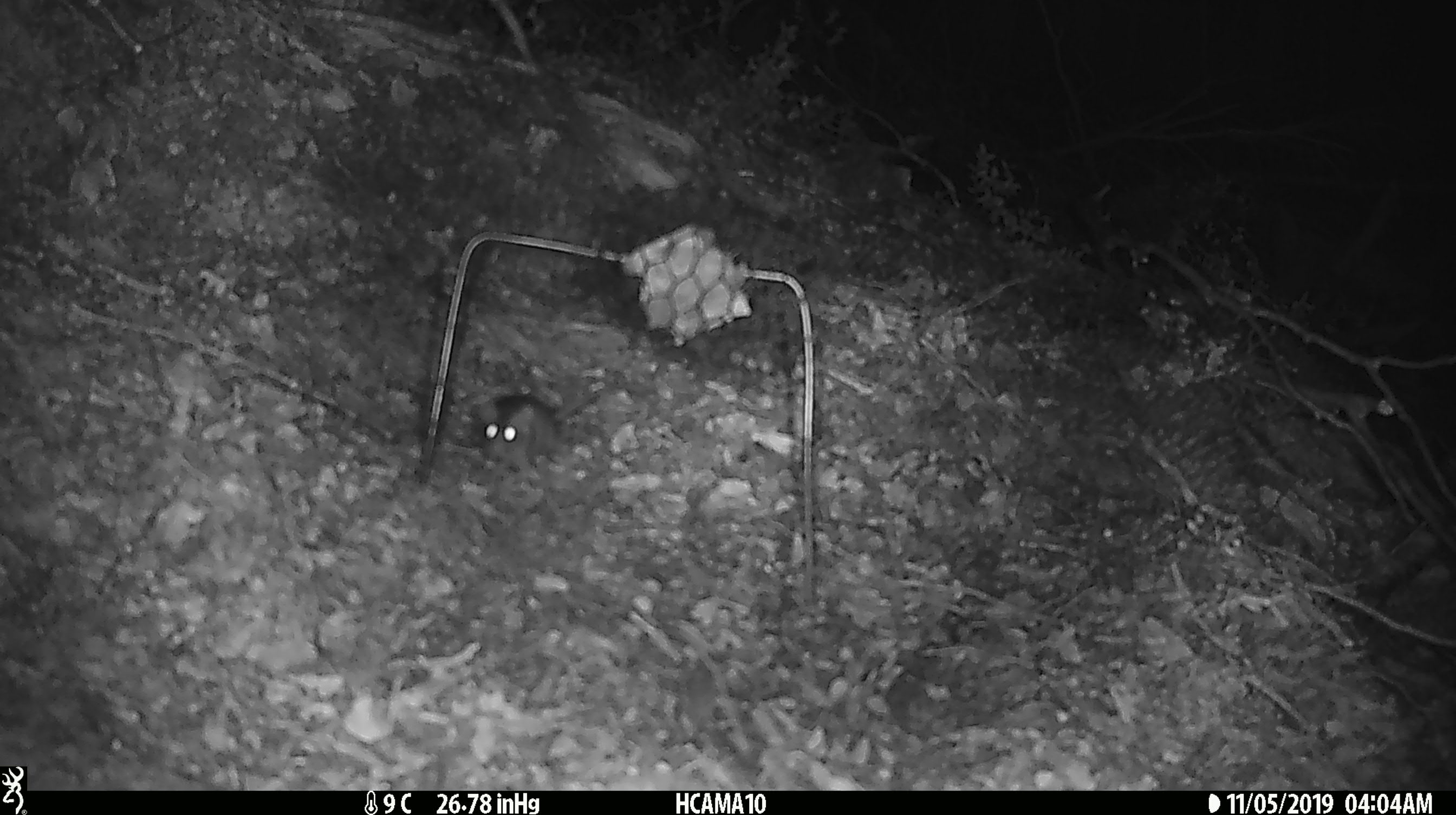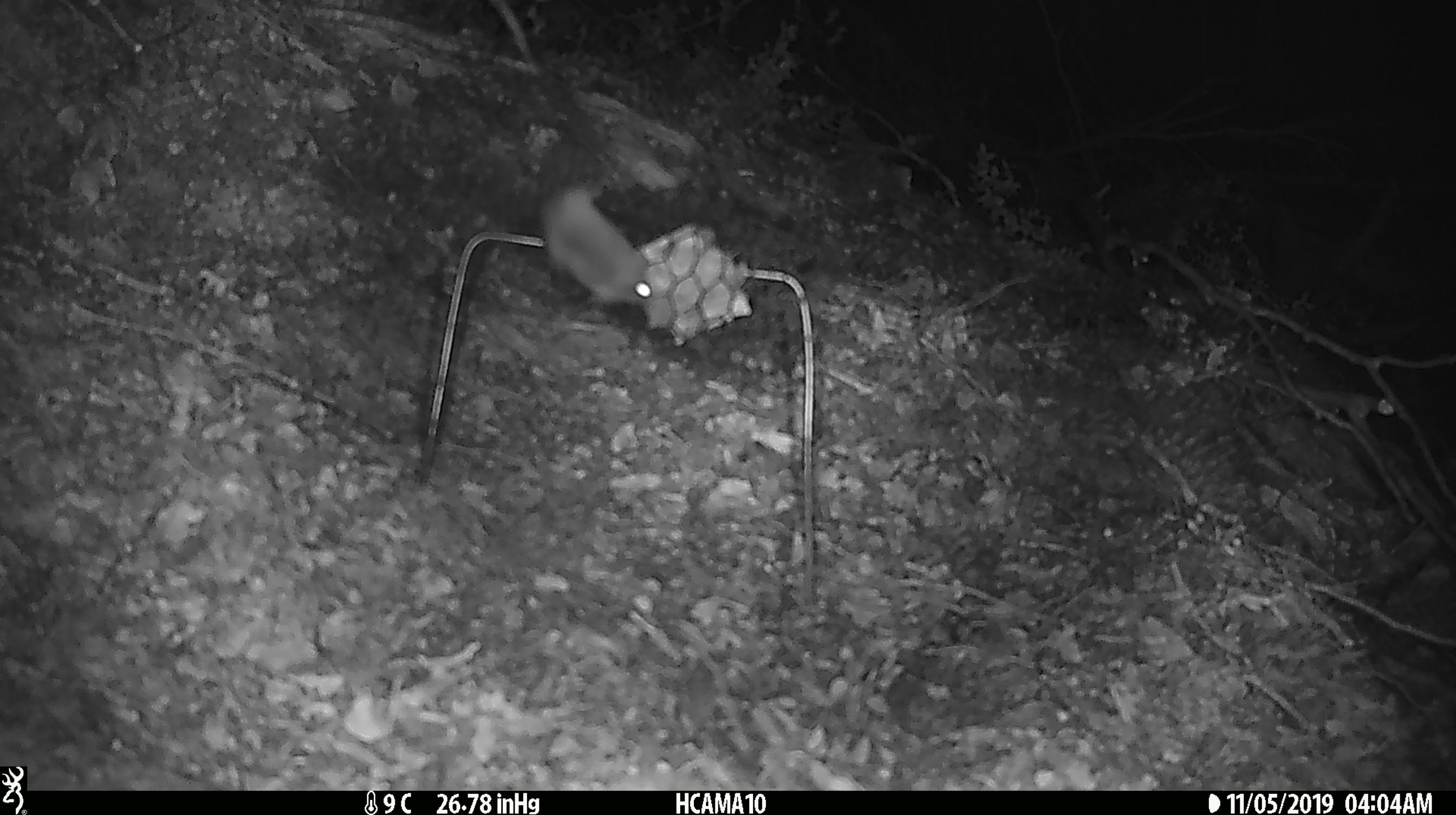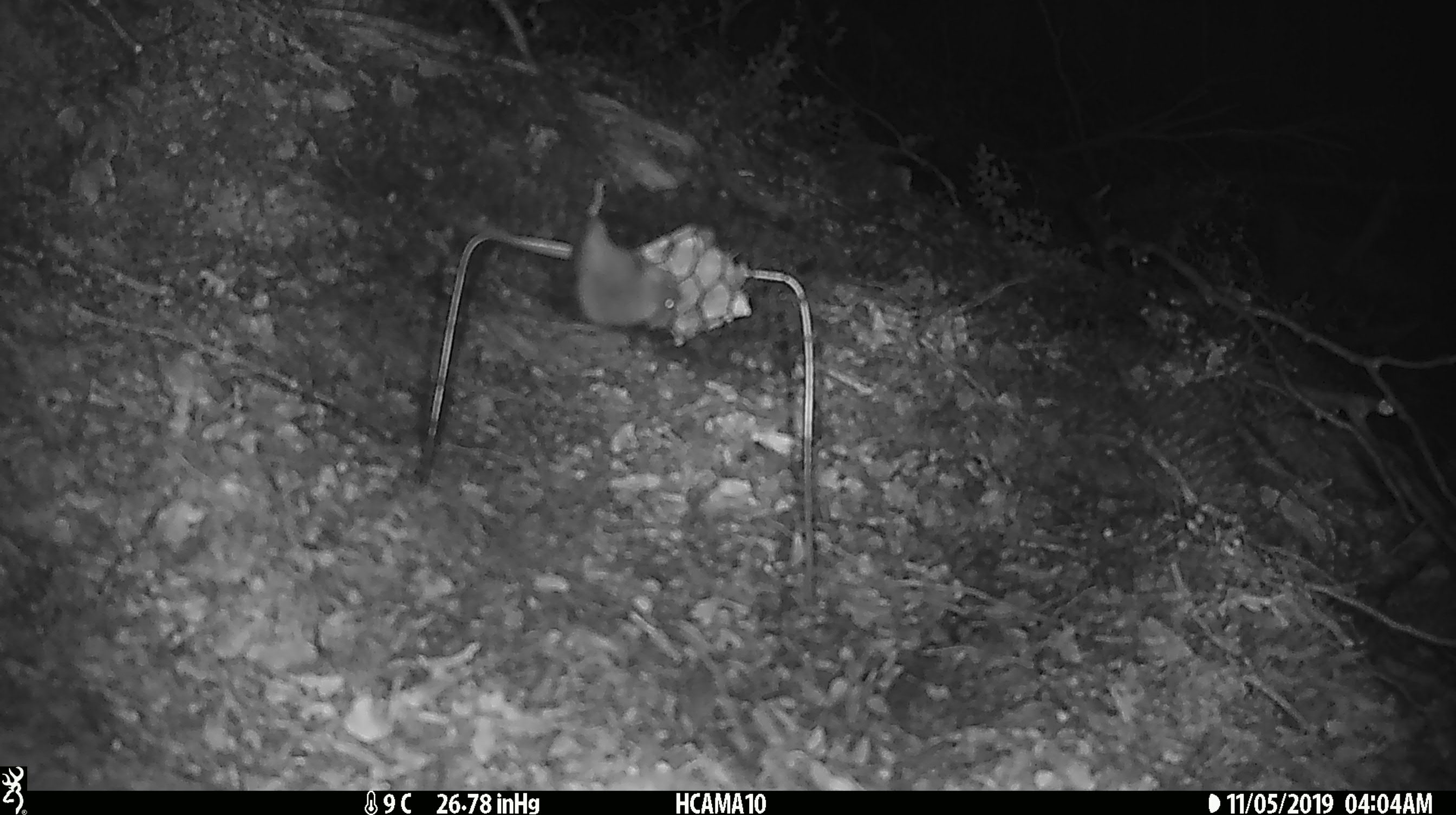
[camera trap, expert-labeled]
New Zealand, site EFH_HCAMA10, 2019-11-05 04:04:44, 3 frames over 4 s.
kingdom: Animalia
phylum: Chordata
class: Mammalia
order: Rodentia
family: Muridae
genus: Mus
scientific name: Mus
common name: mouse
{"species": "mouse (Mus)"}